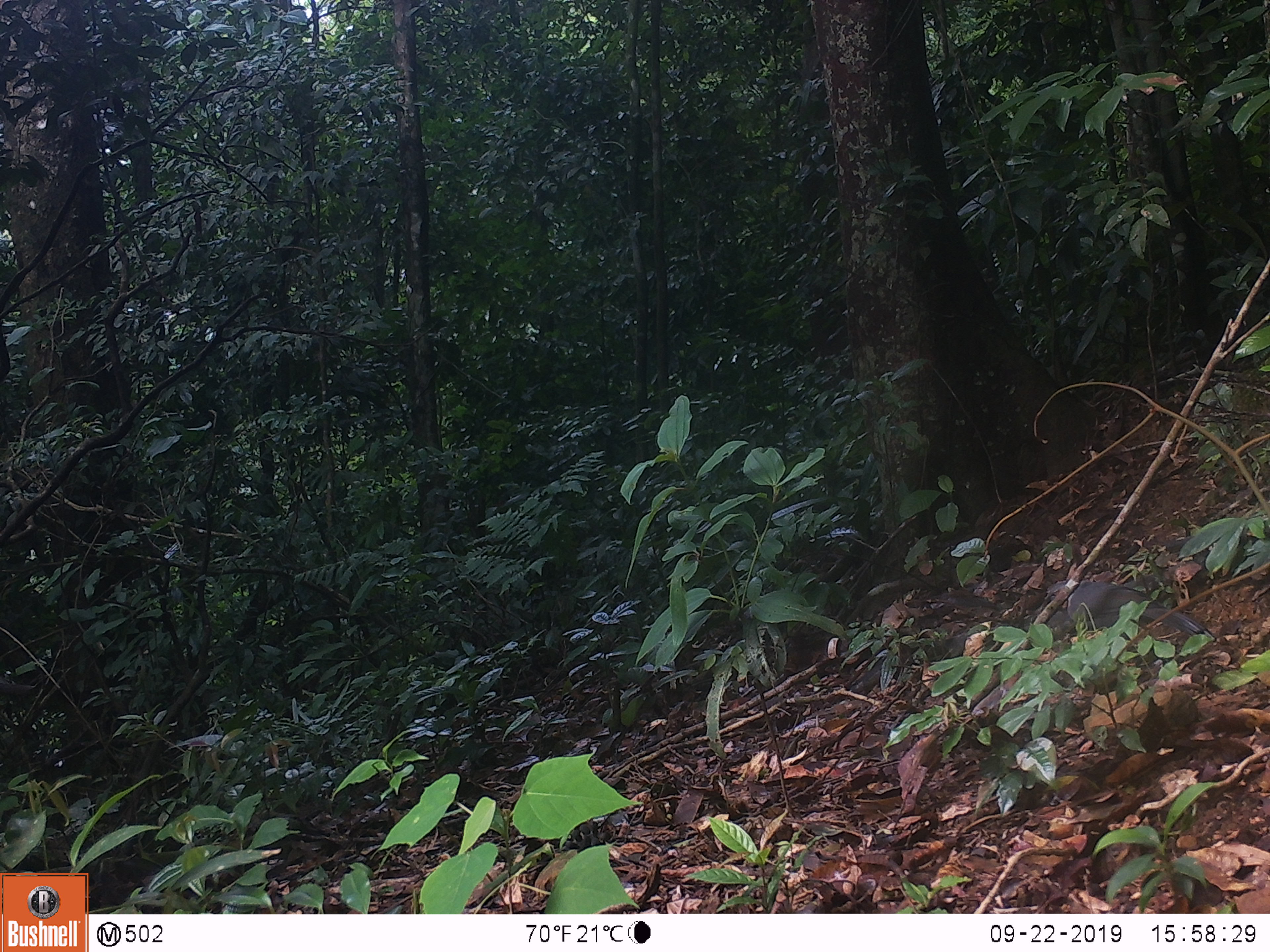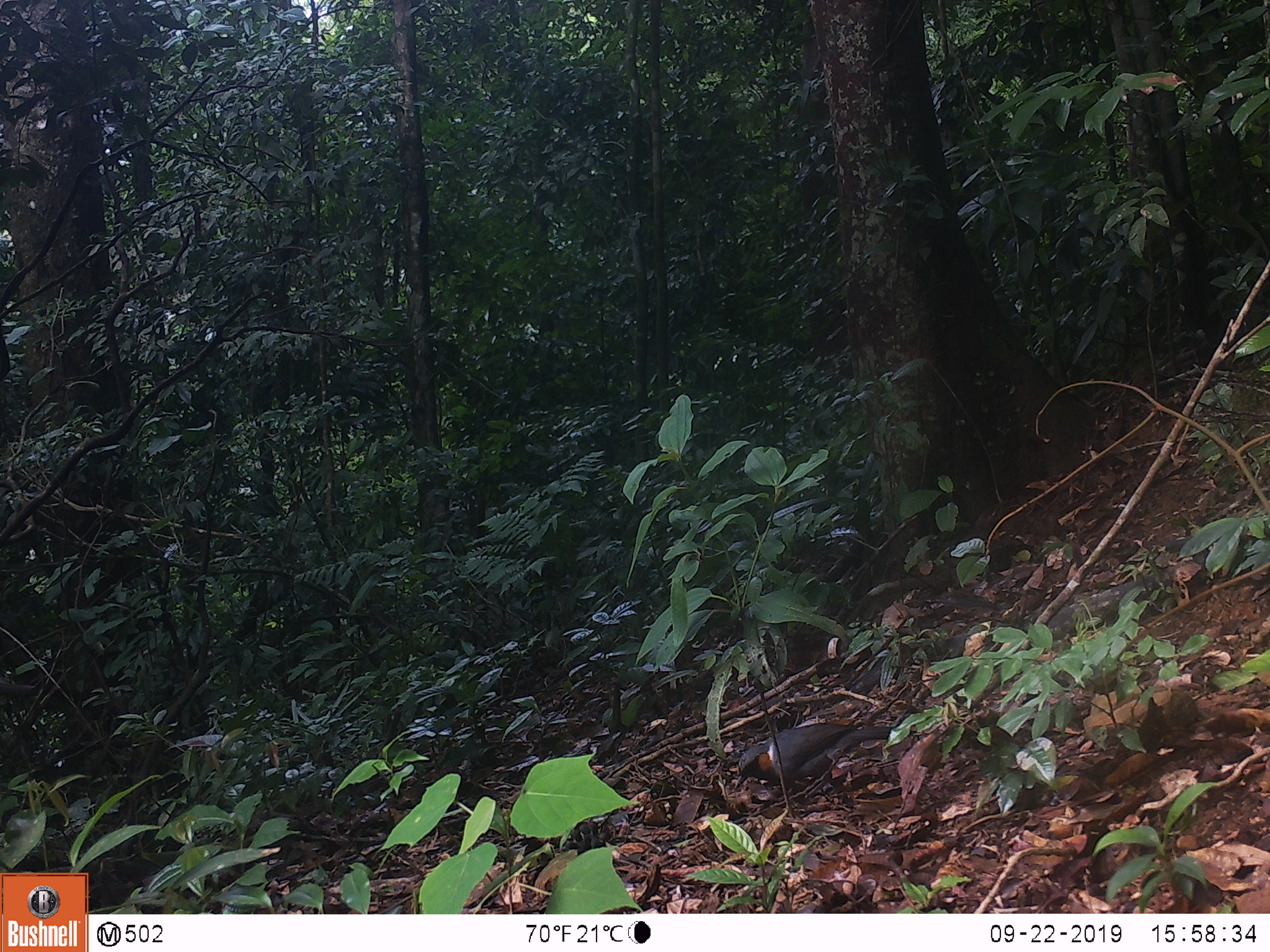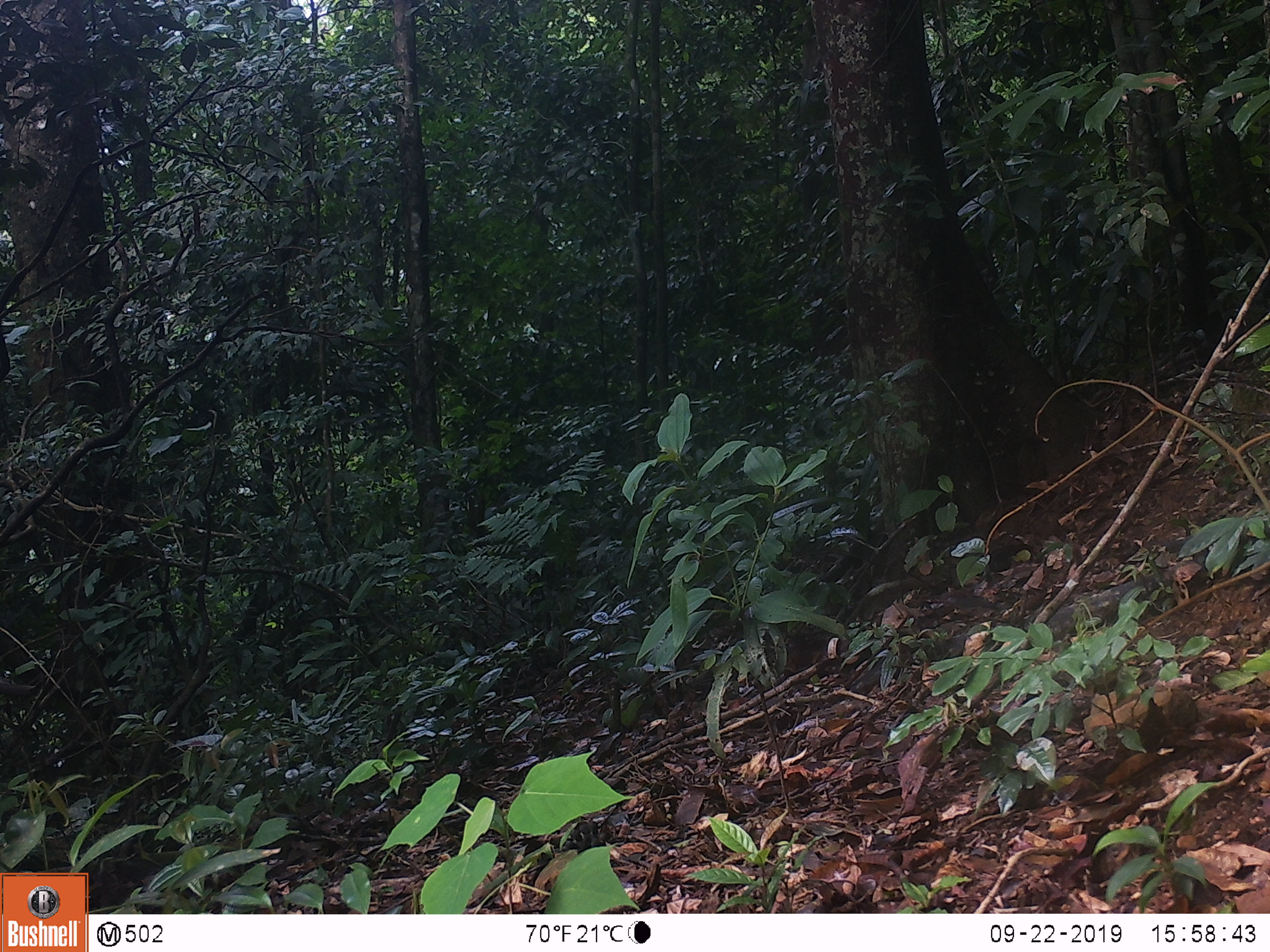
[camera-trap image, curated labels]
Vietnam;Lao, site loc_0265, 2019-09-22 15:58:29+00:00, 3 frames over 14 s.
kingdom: Animalia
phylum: Chordata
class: Aves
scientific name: Aves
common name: bird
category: unidentified bird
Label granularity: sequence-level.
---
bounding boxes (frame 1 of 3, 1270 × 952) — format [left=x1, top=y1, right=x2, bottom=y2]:
unidentified bird: [left=1044, top=580, right=1217, bottom=641]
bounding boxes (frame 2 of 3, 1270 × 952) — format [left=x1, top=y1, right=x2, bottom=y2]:
unidentified bird: [left=734, top=722, right=918, bottom=794]